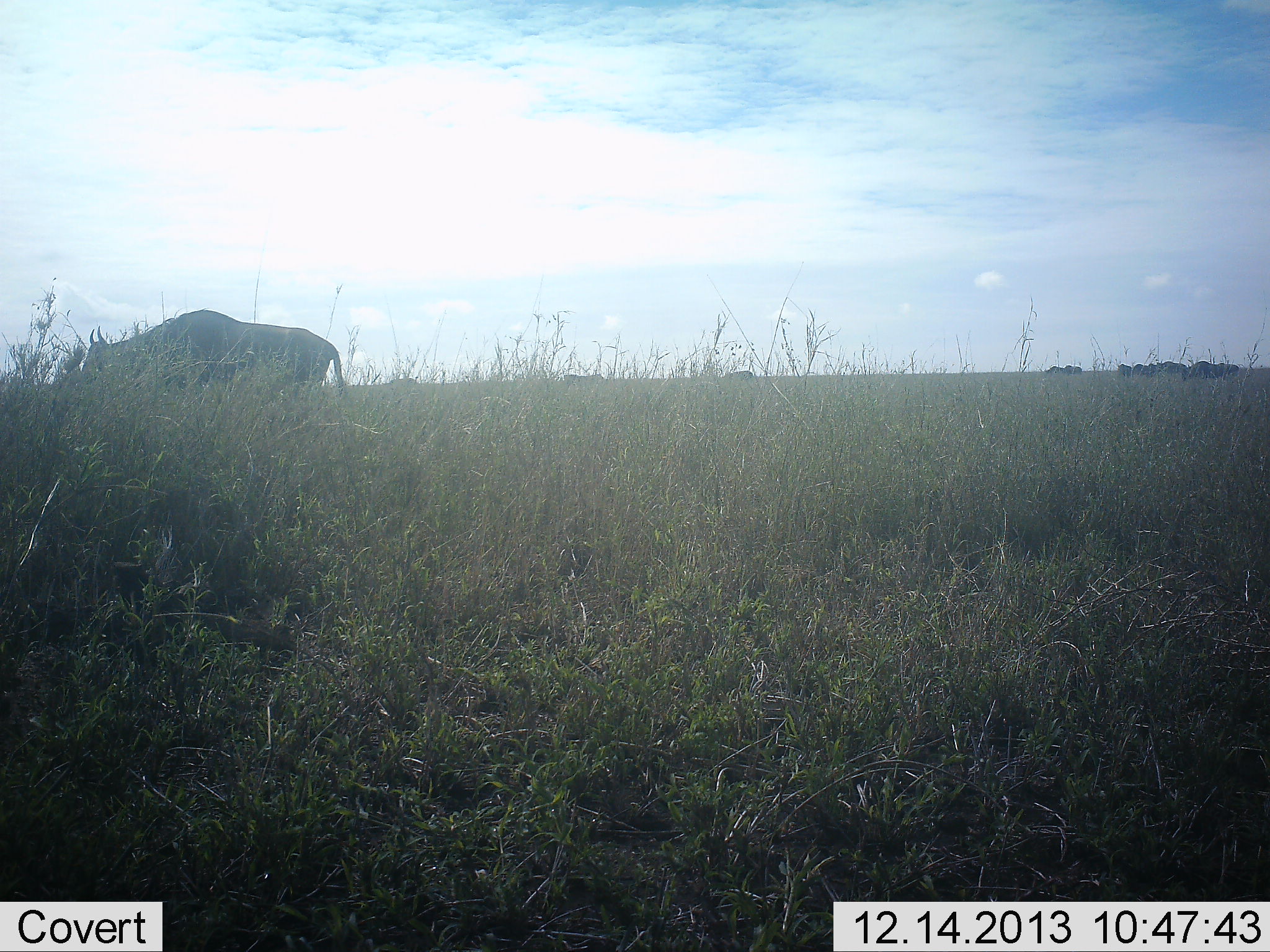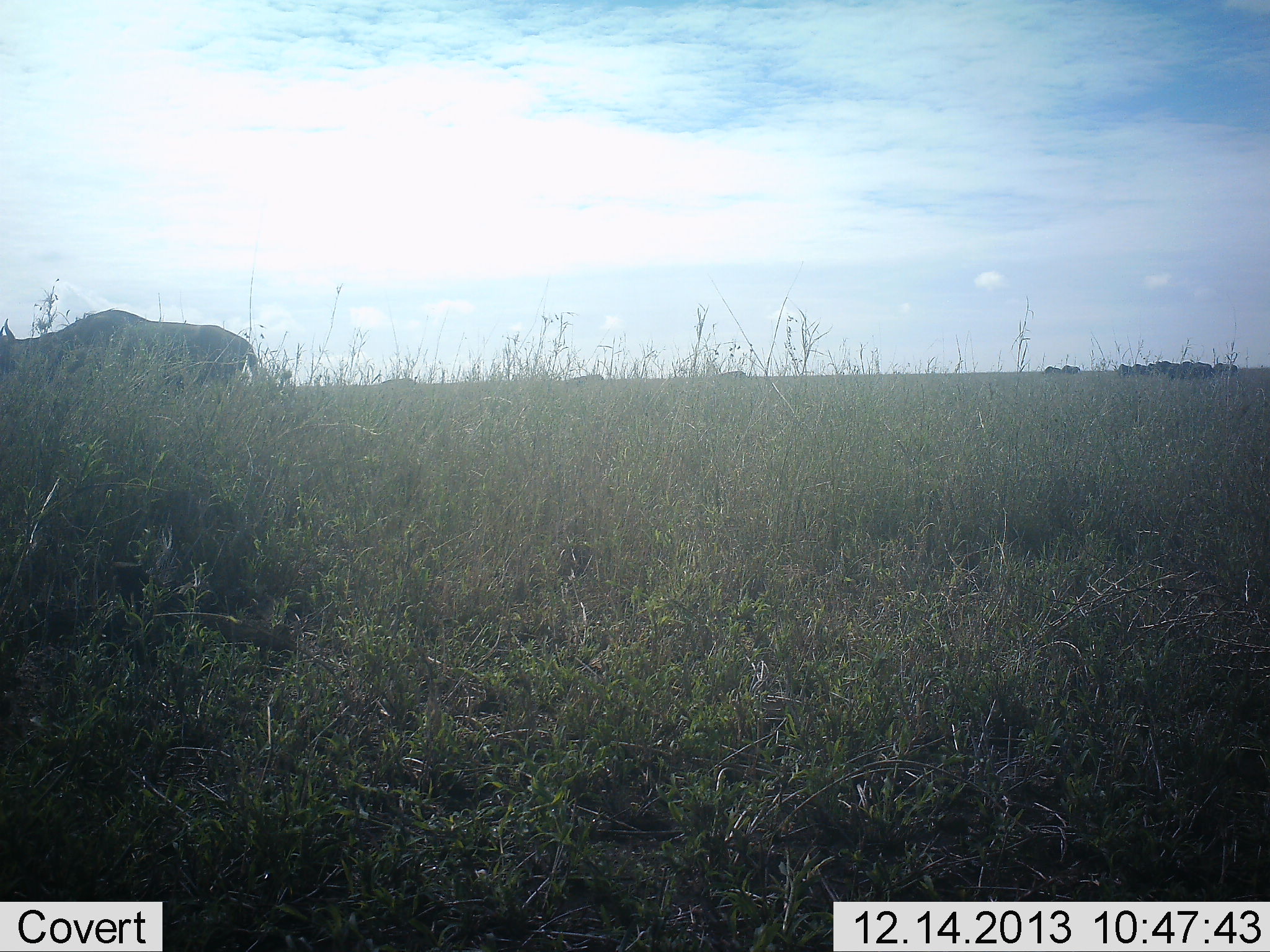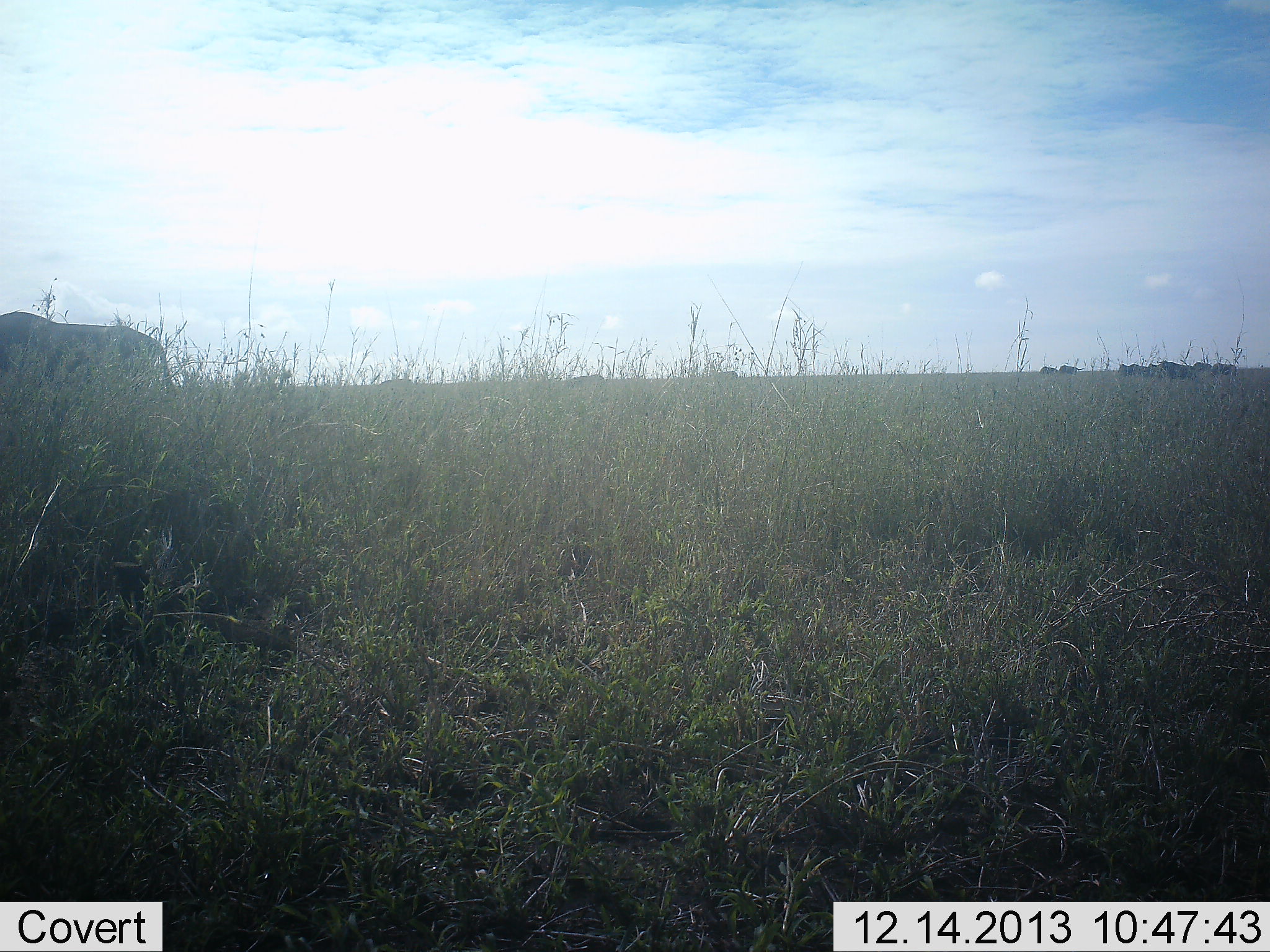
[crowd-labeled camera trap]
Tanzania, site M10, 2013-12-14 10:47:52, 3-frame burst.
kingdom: Animalia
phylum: Chordata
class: Mammalia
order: Artiodactyla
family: Bovidae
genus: Connochaetes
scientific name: Connochaetes taurinus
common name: blue wildebeest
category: wildebeest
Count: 10.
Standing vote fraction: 10%.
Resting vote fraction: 0%.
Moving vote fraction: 80%.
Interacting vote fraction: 0%.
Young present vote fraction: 0%.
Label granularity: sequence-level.